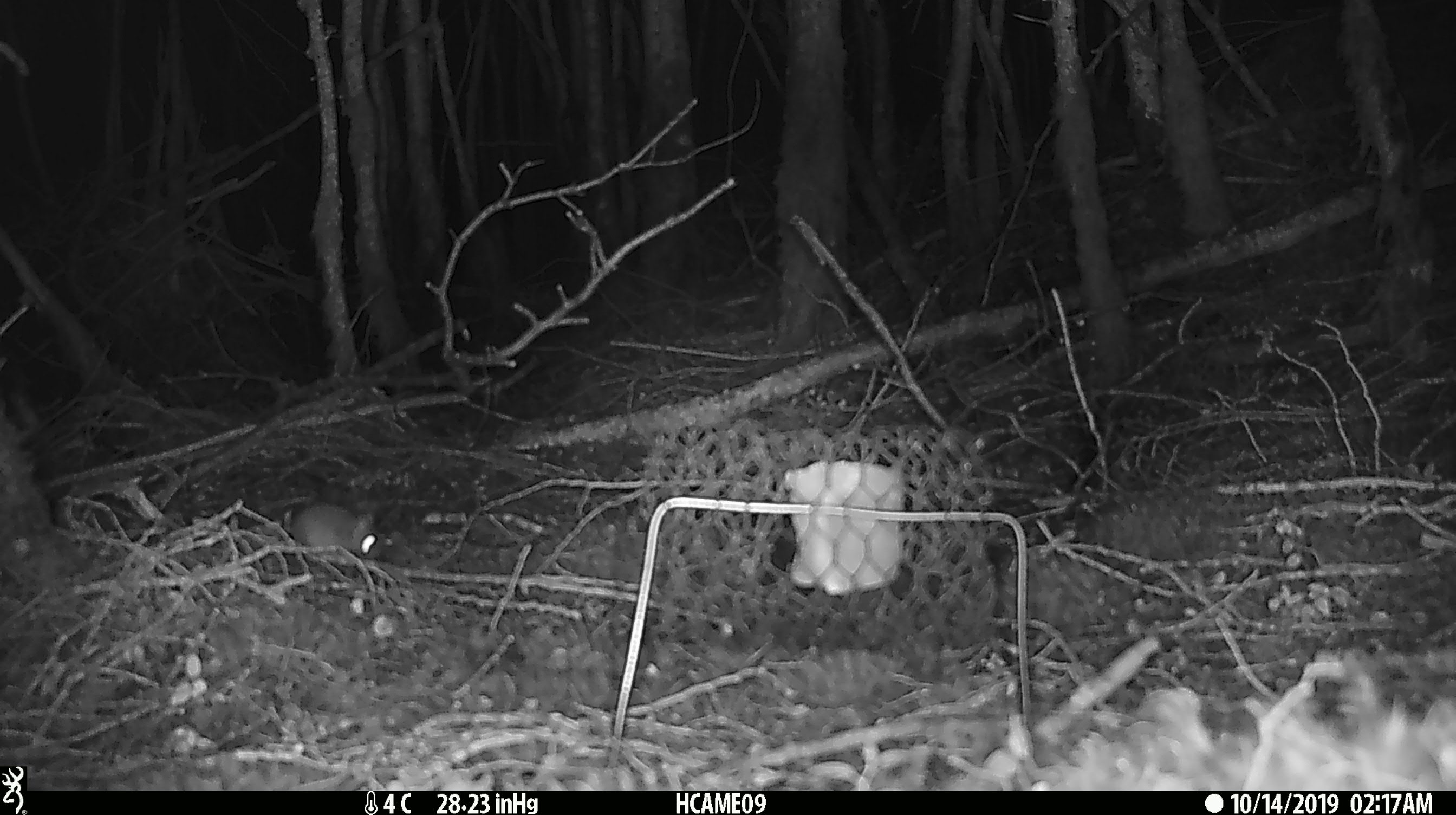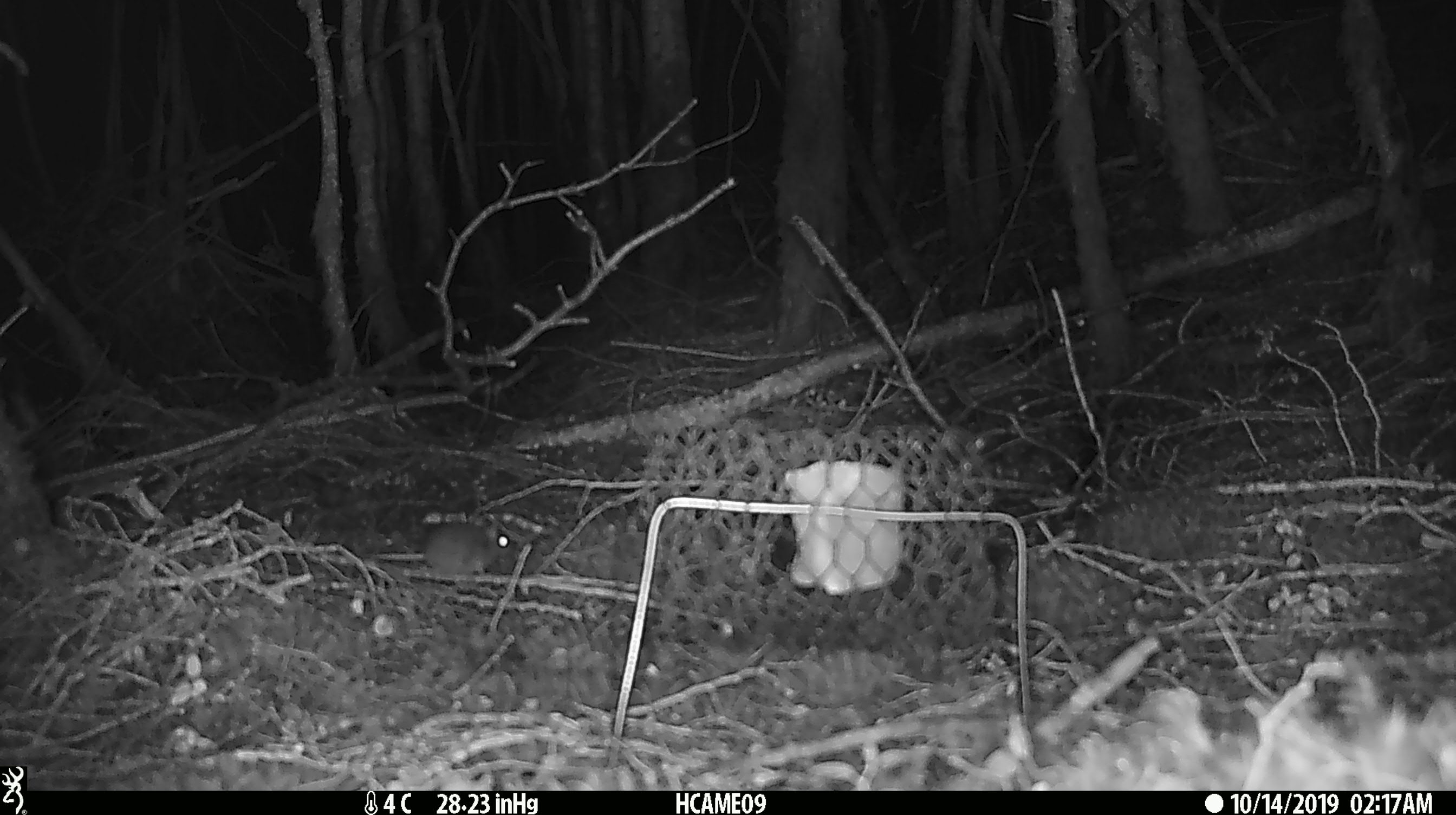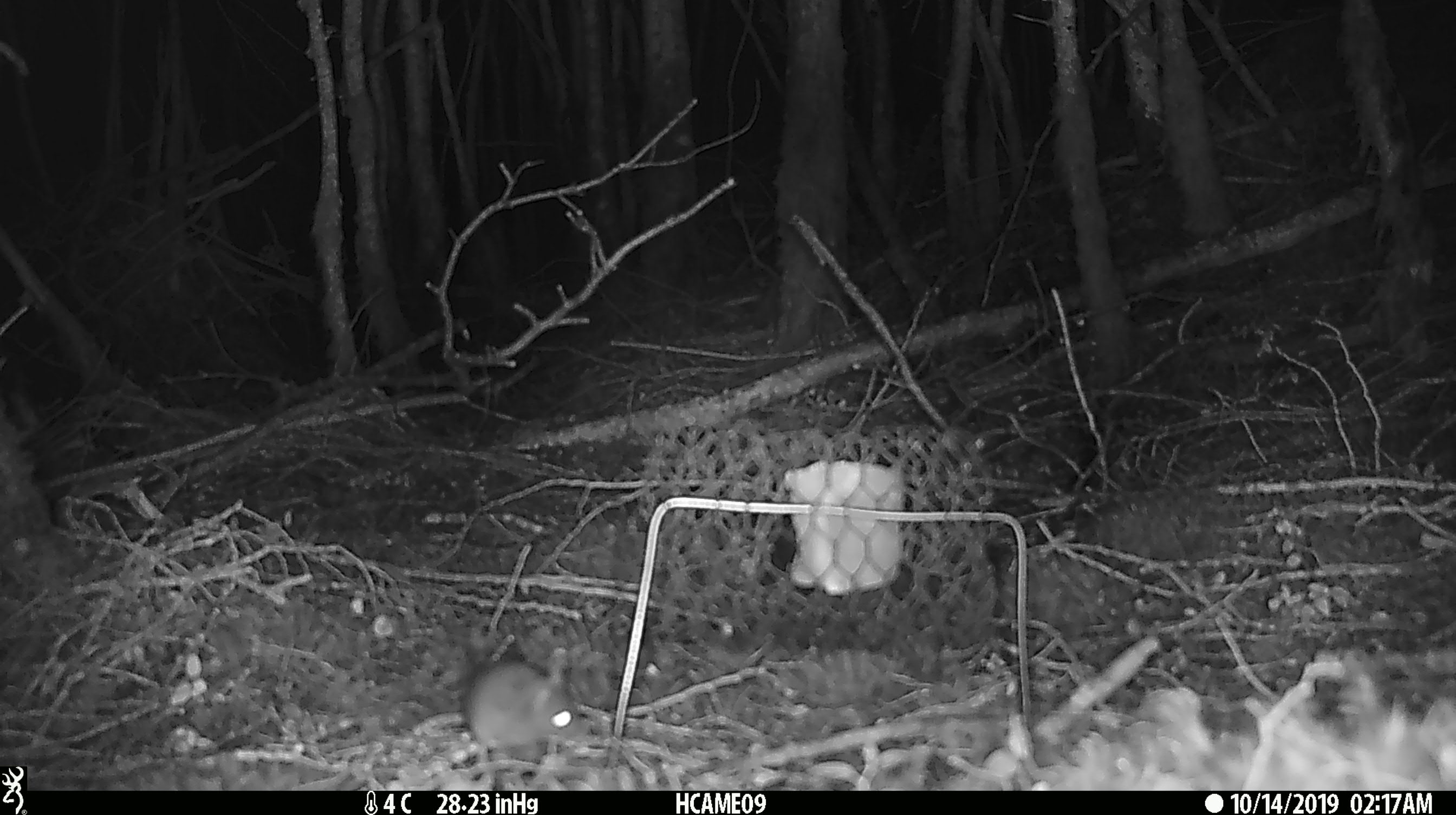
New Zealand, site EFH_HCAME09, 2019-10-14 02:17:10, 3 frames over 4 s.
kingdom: Animalia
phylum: Chordata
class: Mammalia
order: Rodentia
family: Muridae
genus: Mus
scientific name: Mus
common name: mouse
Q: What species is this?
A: Mouse (Mus).